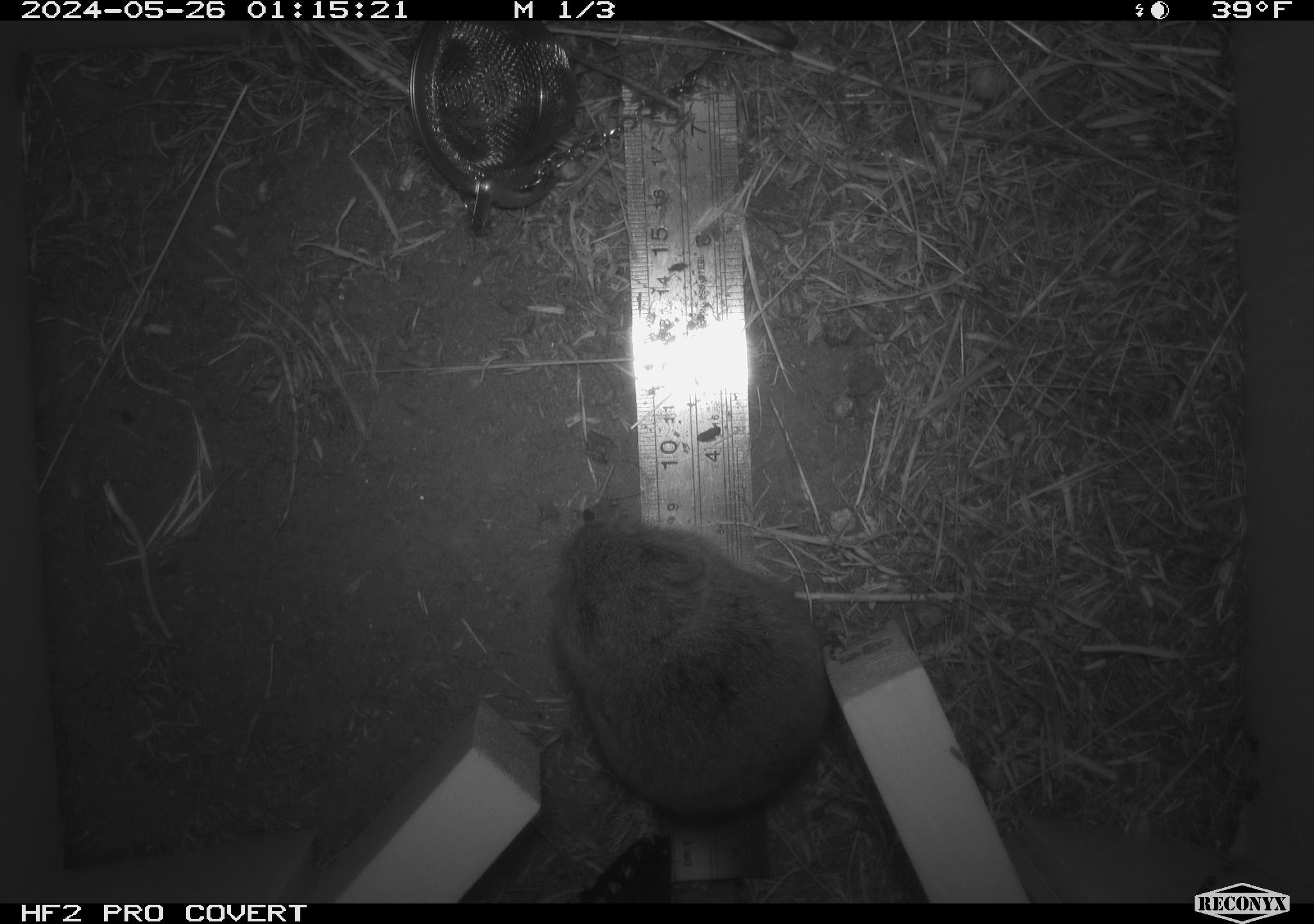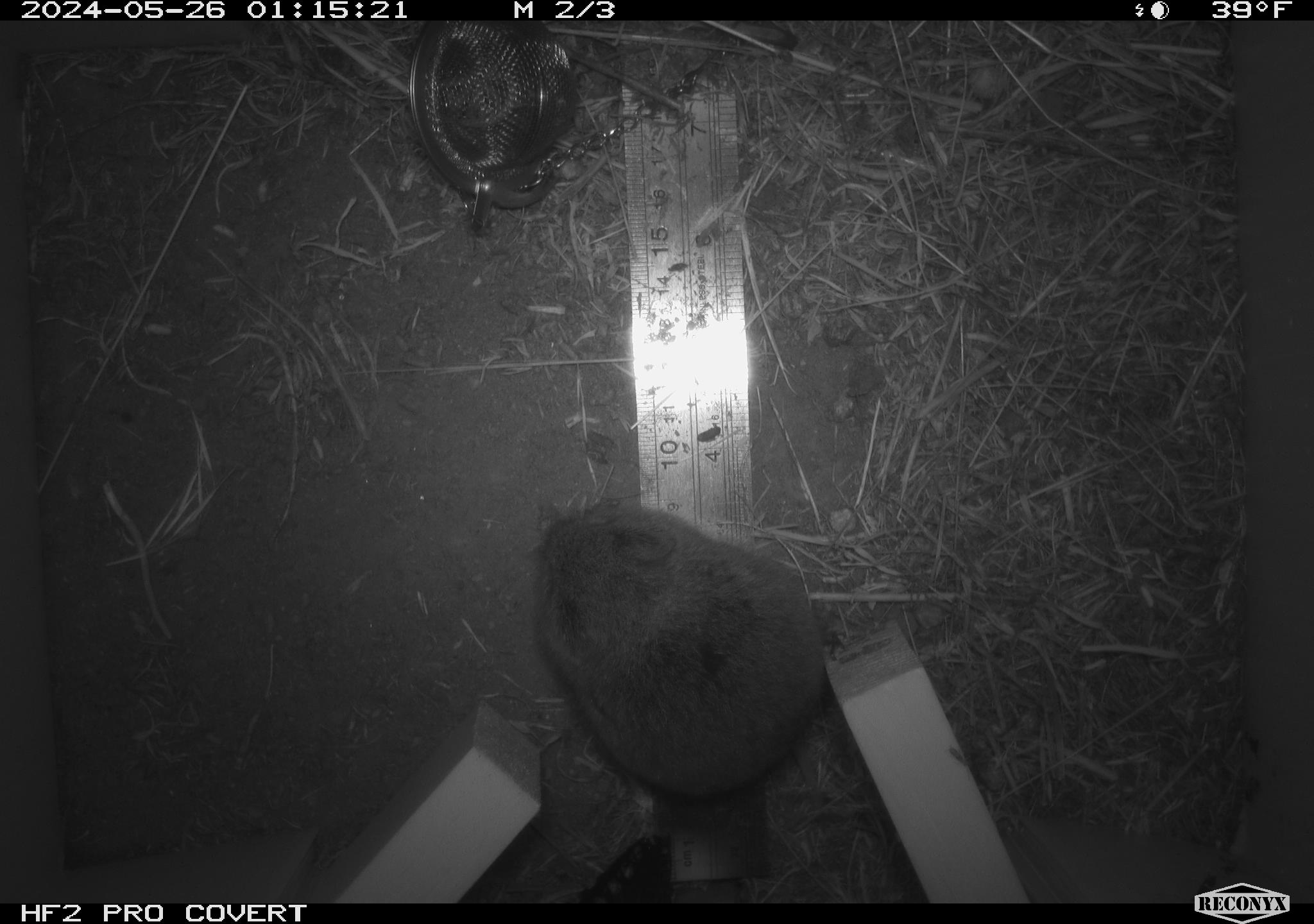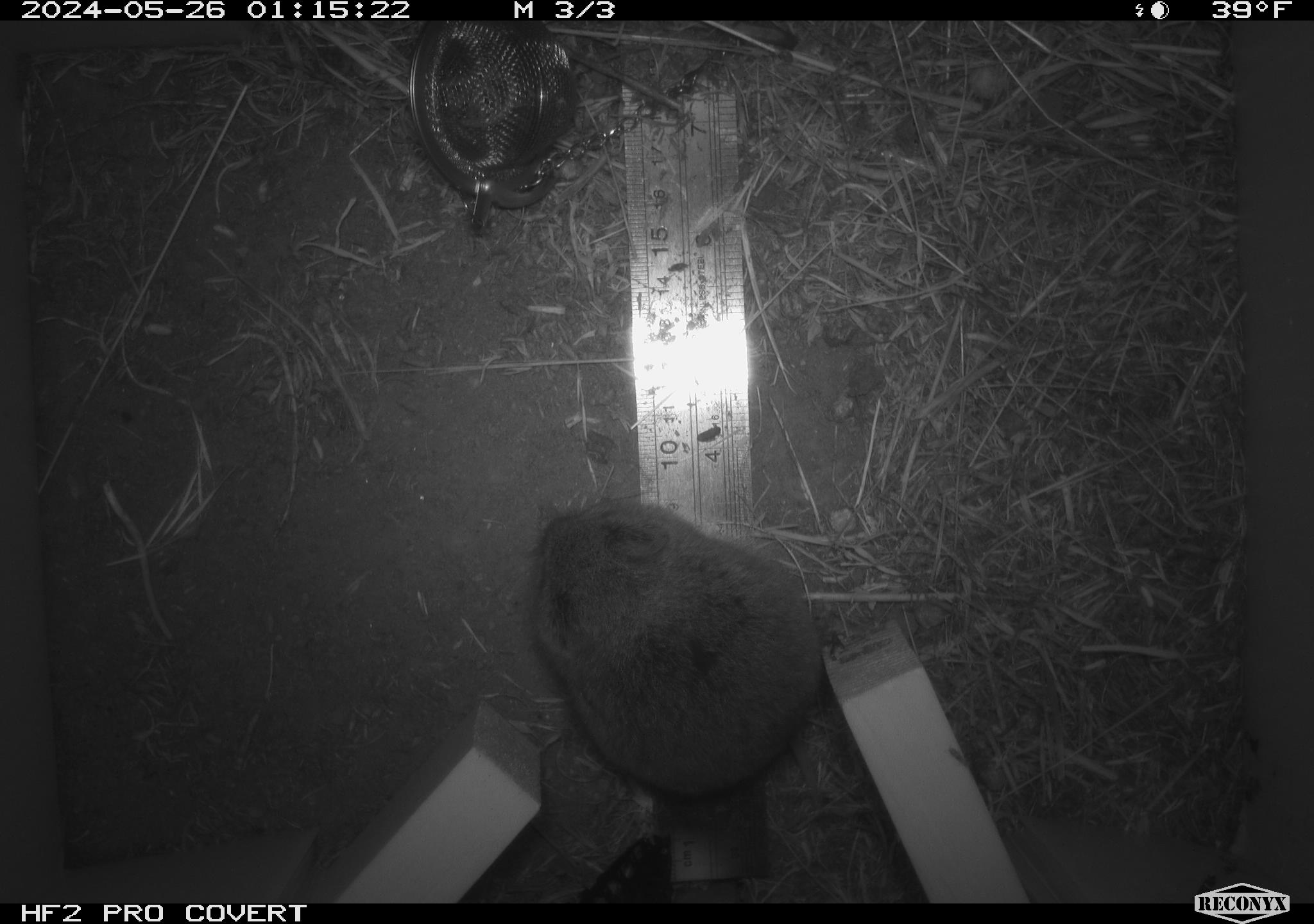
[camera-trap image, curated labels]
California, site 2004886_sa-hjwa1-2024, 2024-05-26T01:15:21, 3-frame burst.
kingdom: Animalia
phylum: Chordata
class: Mammalia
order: Rodentia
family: Cricetidae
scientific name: Cricetidae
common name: hamsters, voles, lemmings, and allies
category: cricetidae family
Cricetidae family (hamsters, voles, lemmings, and allies) (Cricetidae).